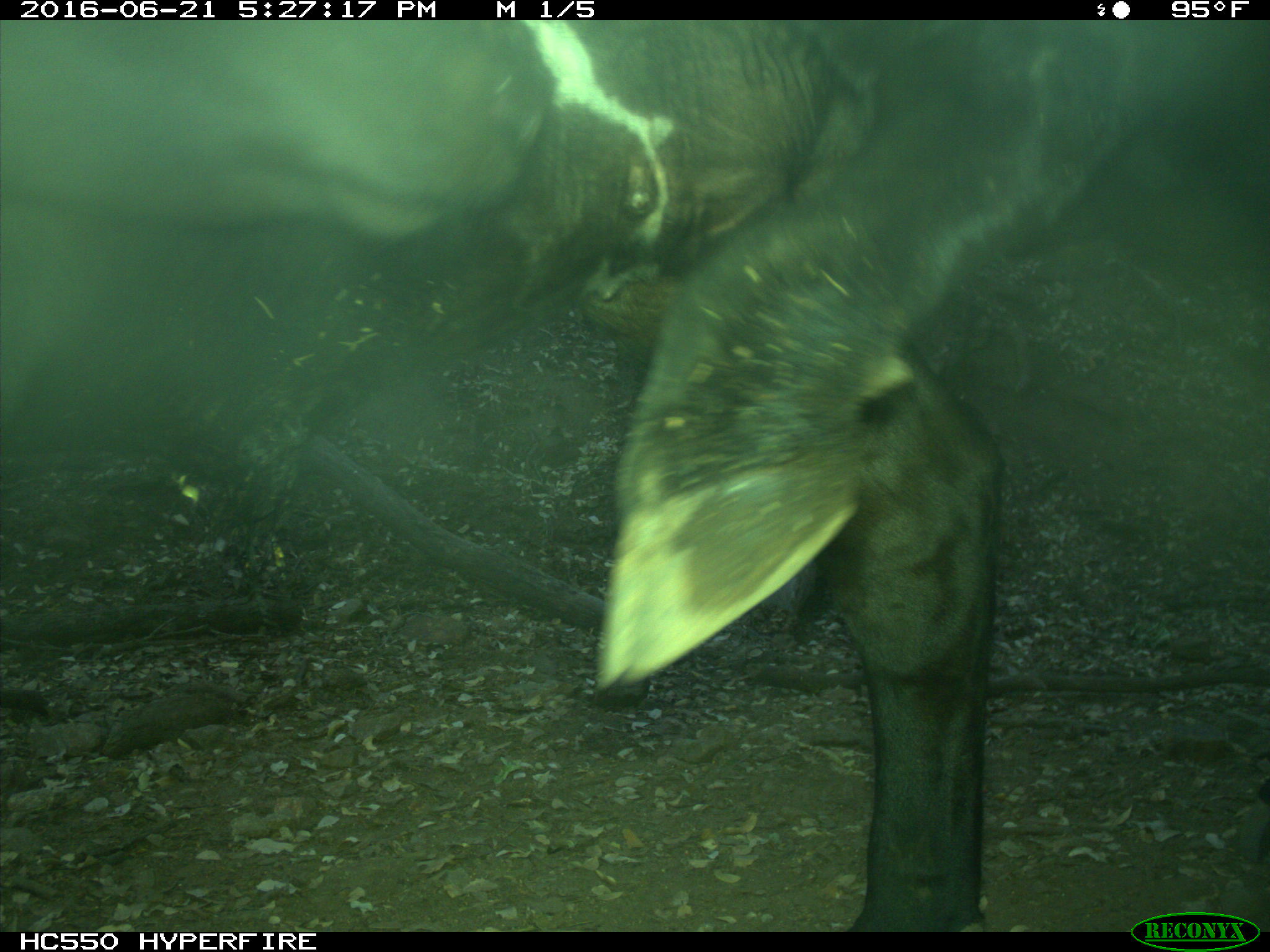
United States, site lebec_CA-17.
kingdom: Animalia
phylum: Chordata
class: Mammalia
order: Artiodactyla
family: Bovidae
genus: Bos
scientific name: Bos taurus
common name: domestic cow